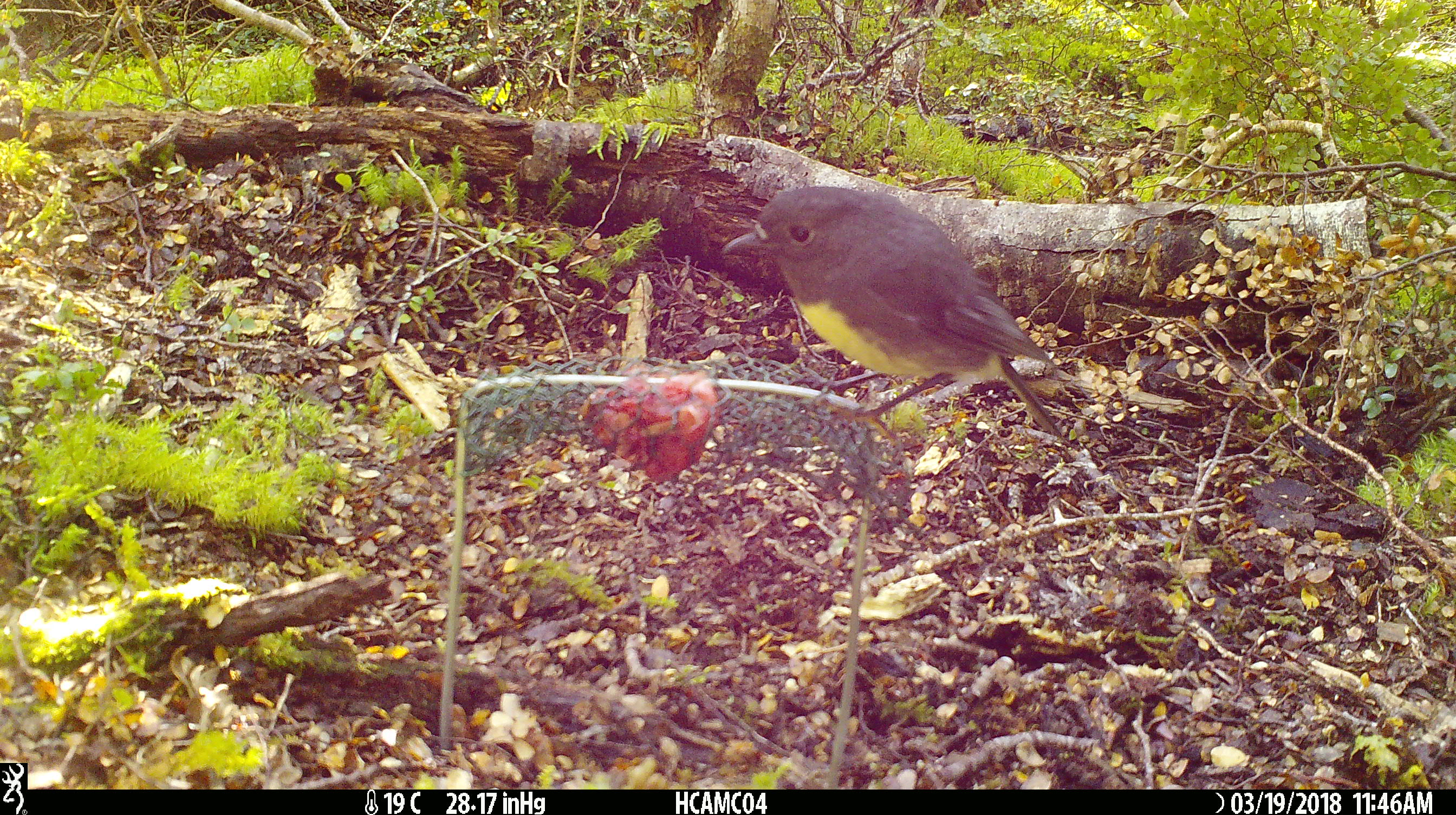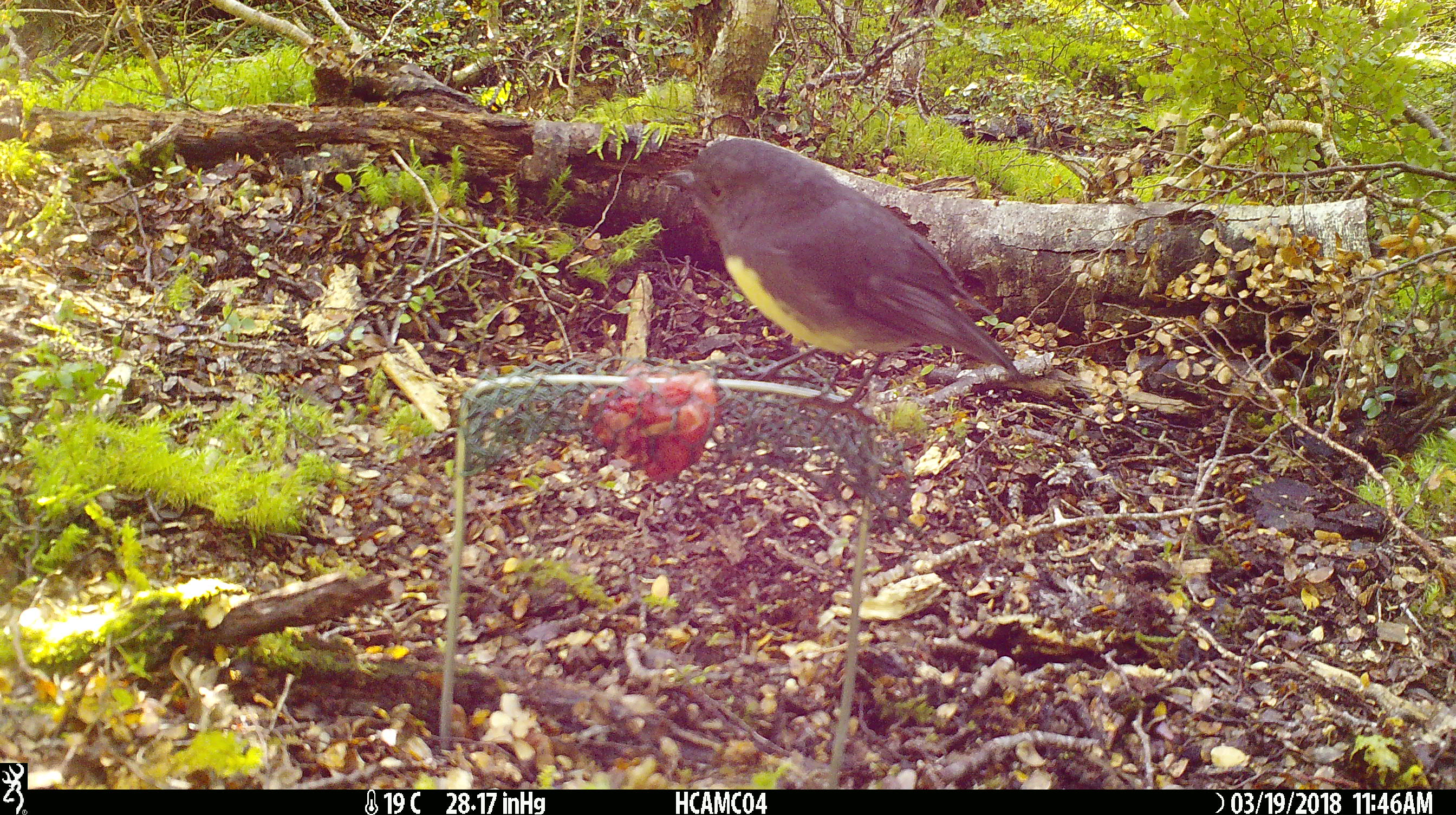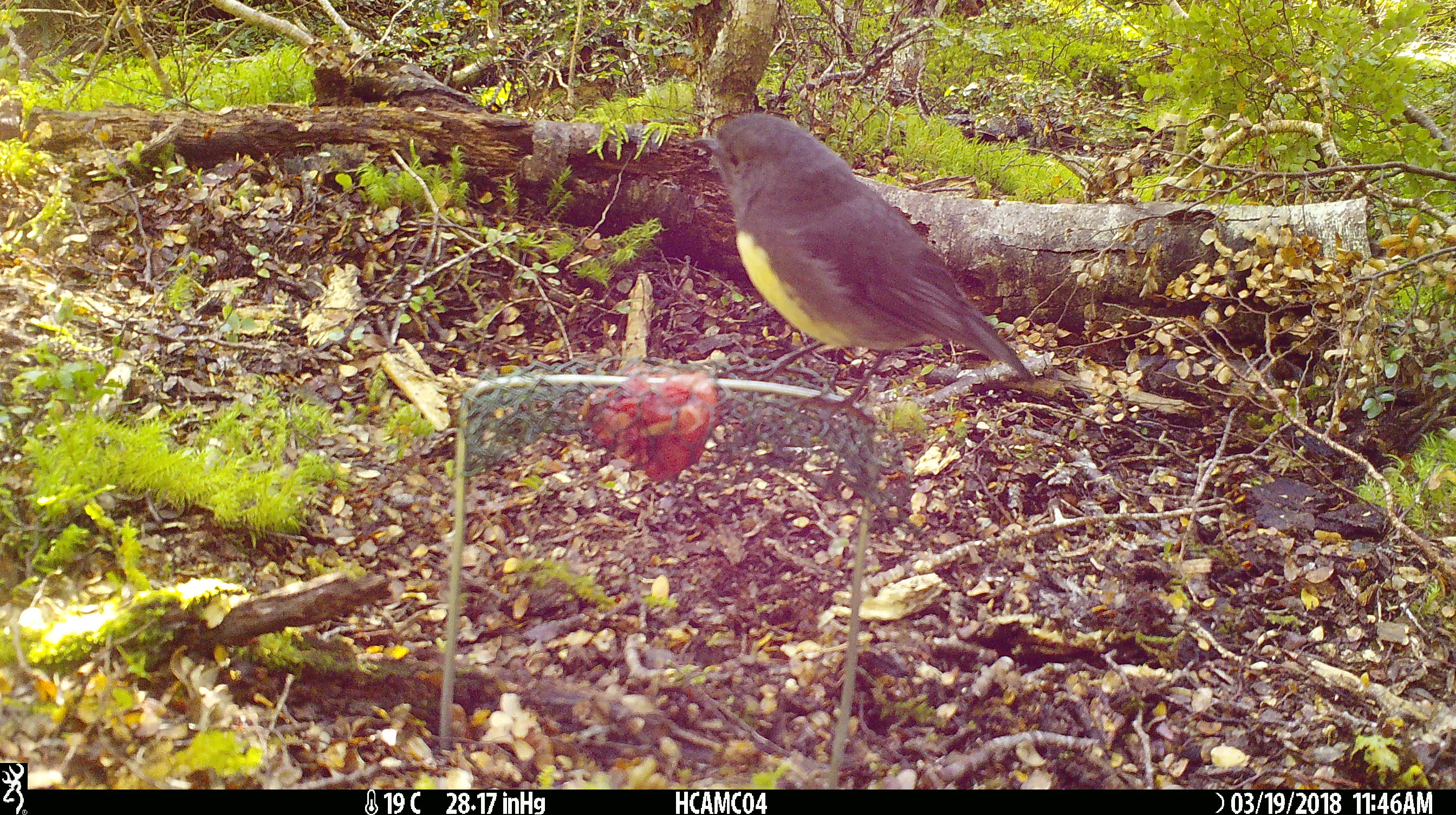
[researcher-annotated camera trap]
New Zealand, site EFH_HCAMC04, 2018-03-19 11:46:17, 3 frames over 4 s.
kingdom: Animalia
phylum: Chordata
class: Aves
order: Passeriformes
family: Petroicidae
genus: Petroica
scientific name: Petroica australis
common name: new zealand robin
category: robin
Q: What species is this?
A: Robin (new zealand robin) (Petroica australis).